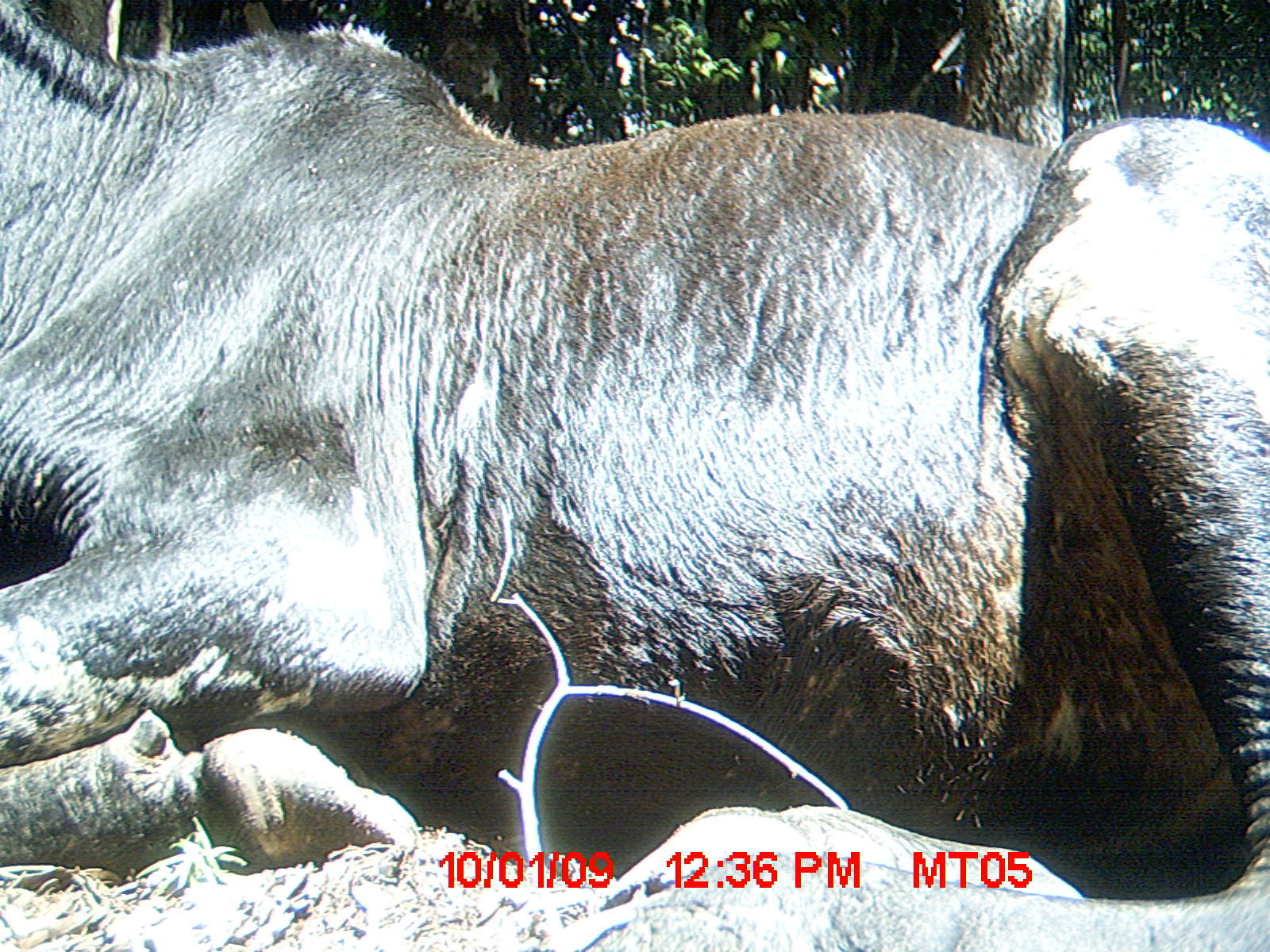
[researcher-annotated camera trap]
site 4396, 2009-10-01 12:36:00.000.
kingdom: Animalia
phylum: Chordata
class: Mammalia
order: Artiodactyla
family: Bovidae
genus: Bos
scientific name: Bos taurus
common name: domestic cattle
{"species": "Bos taurus (domestic cattle)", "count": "3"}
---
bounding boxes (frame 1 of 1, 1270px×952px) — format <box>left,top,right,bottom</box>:
bos taurus: <box>0,6,1264,948</box>